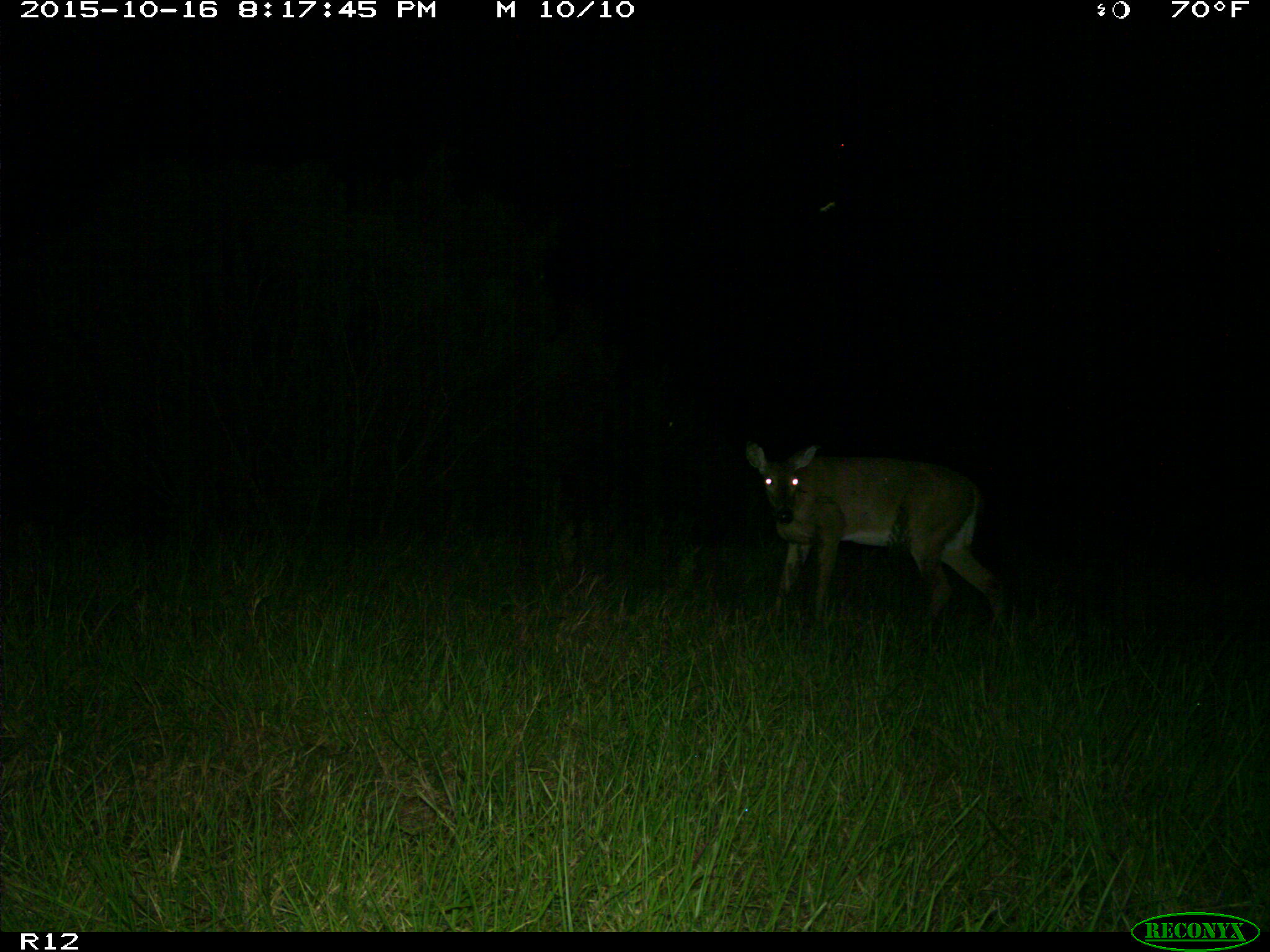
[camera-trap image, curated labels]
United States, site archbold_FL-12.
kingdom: Animalia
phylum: Chordata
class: Mammalia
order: Artiodactyla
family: Cervidae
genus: Odocoileus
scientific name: Odocoileus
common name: deer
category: unidentified deer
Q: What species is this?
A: Unidentified deer (deer) (Odocoileus).